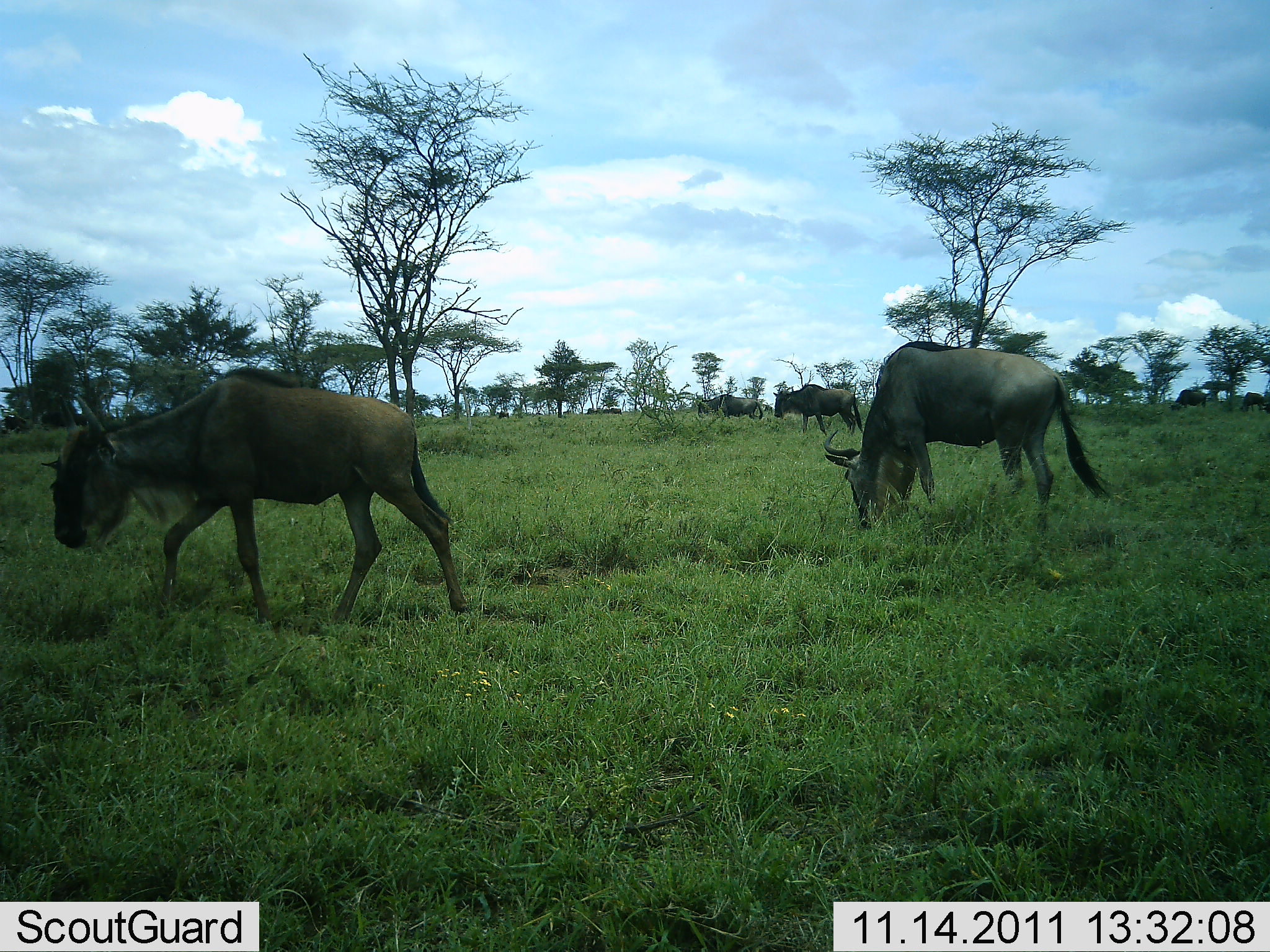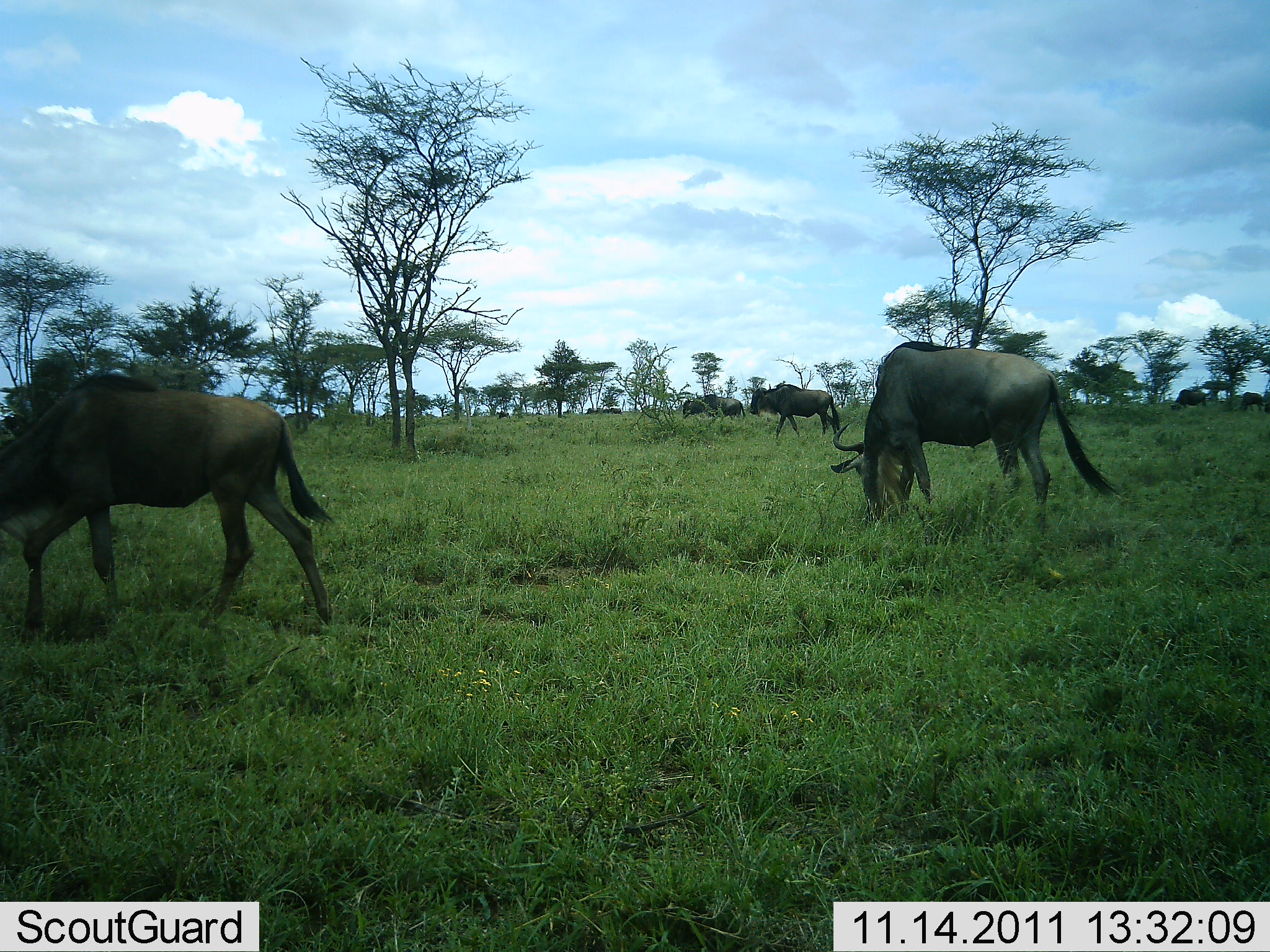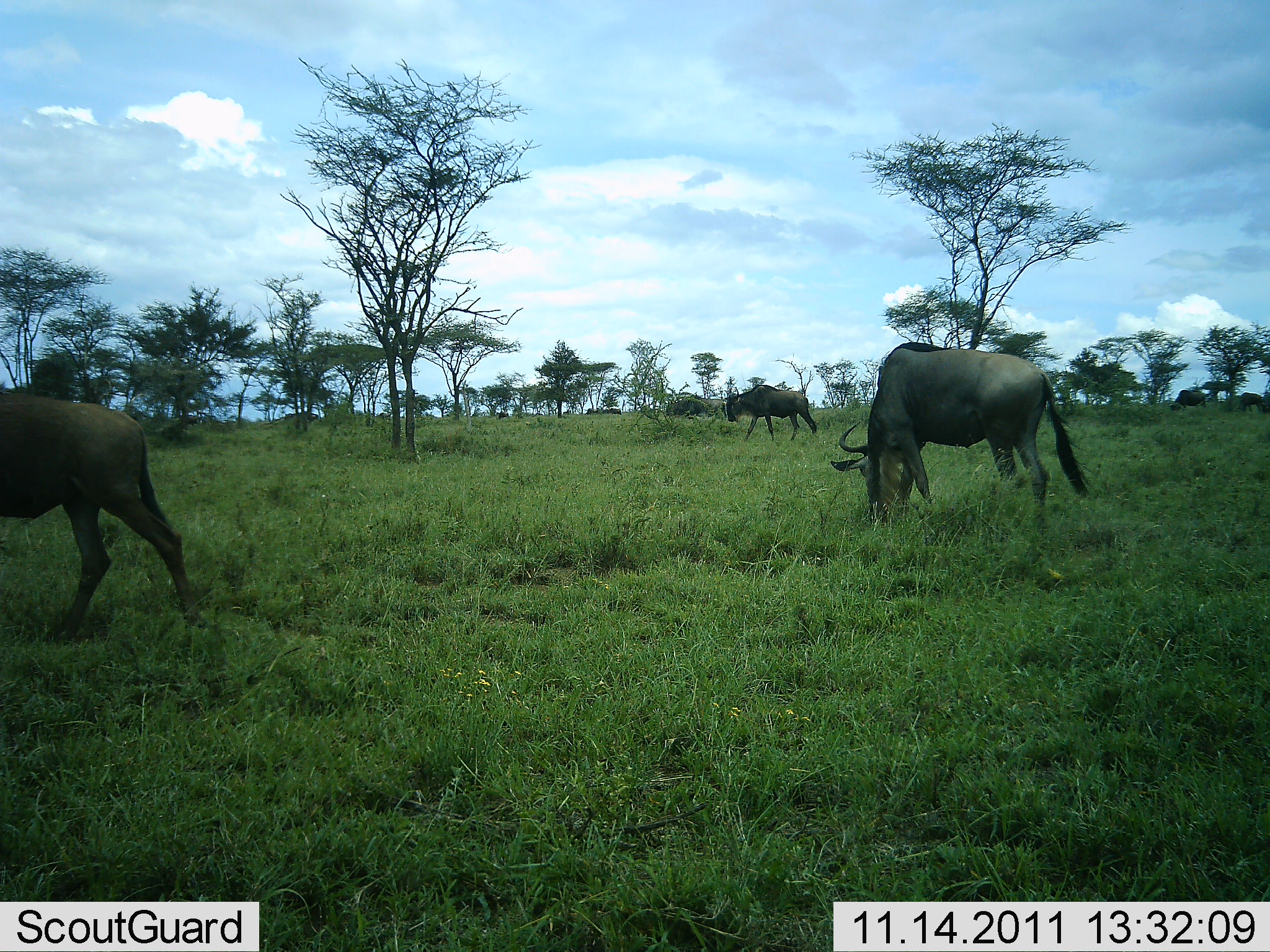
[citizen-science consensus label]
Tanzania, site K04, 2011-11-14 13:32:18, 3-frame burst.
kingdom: Animalia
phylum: Chordata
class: Mammalia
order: Artiodactyla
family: Bovidae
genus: Connochaetes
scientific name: Connochaetes taurinus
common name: blue wildebeest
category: wildebeest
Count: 6.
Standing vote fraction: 36%.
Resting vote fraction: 0%.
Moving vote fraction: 64%.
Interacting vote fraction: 0%.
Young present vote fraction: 0%.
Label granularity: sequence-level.